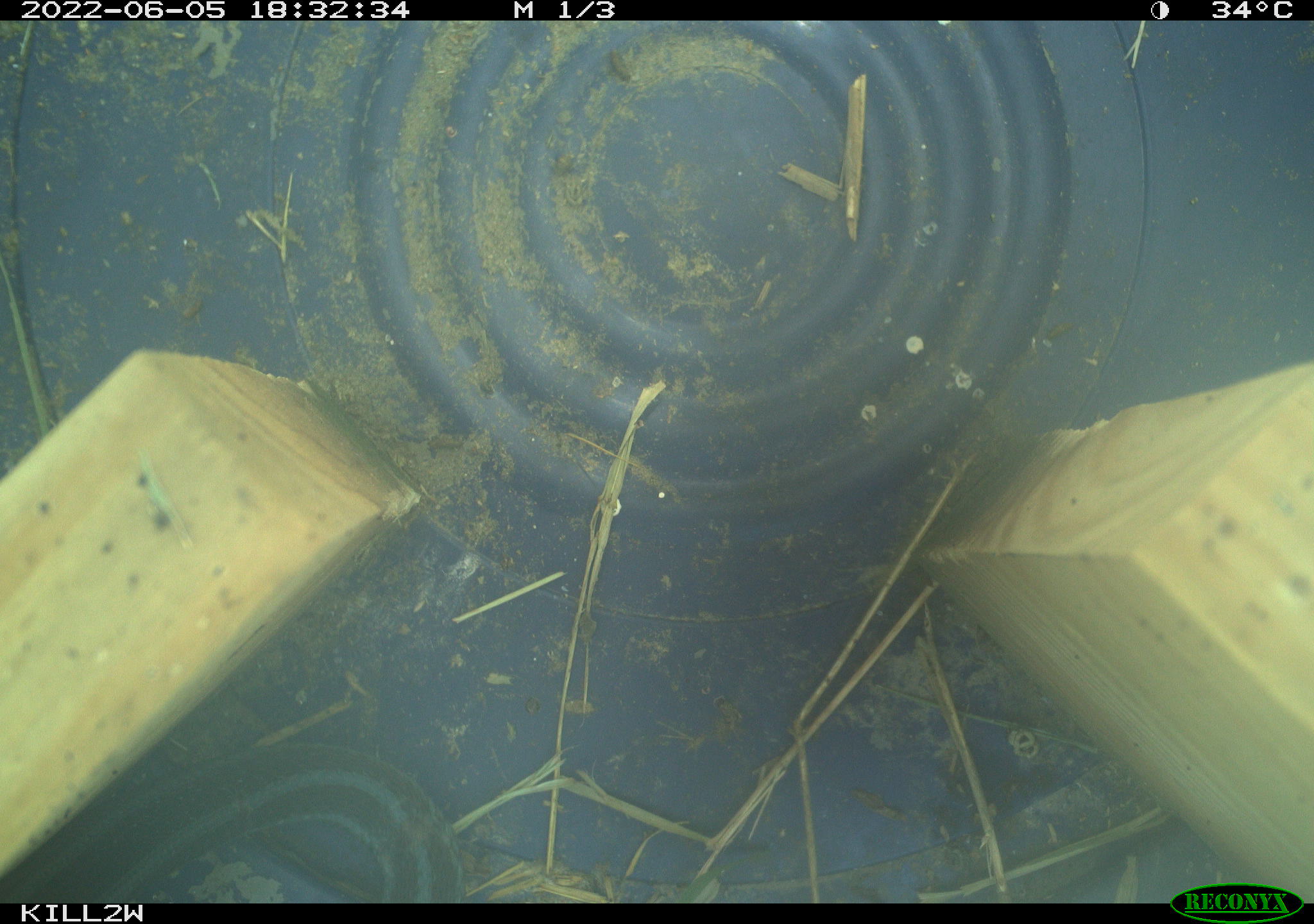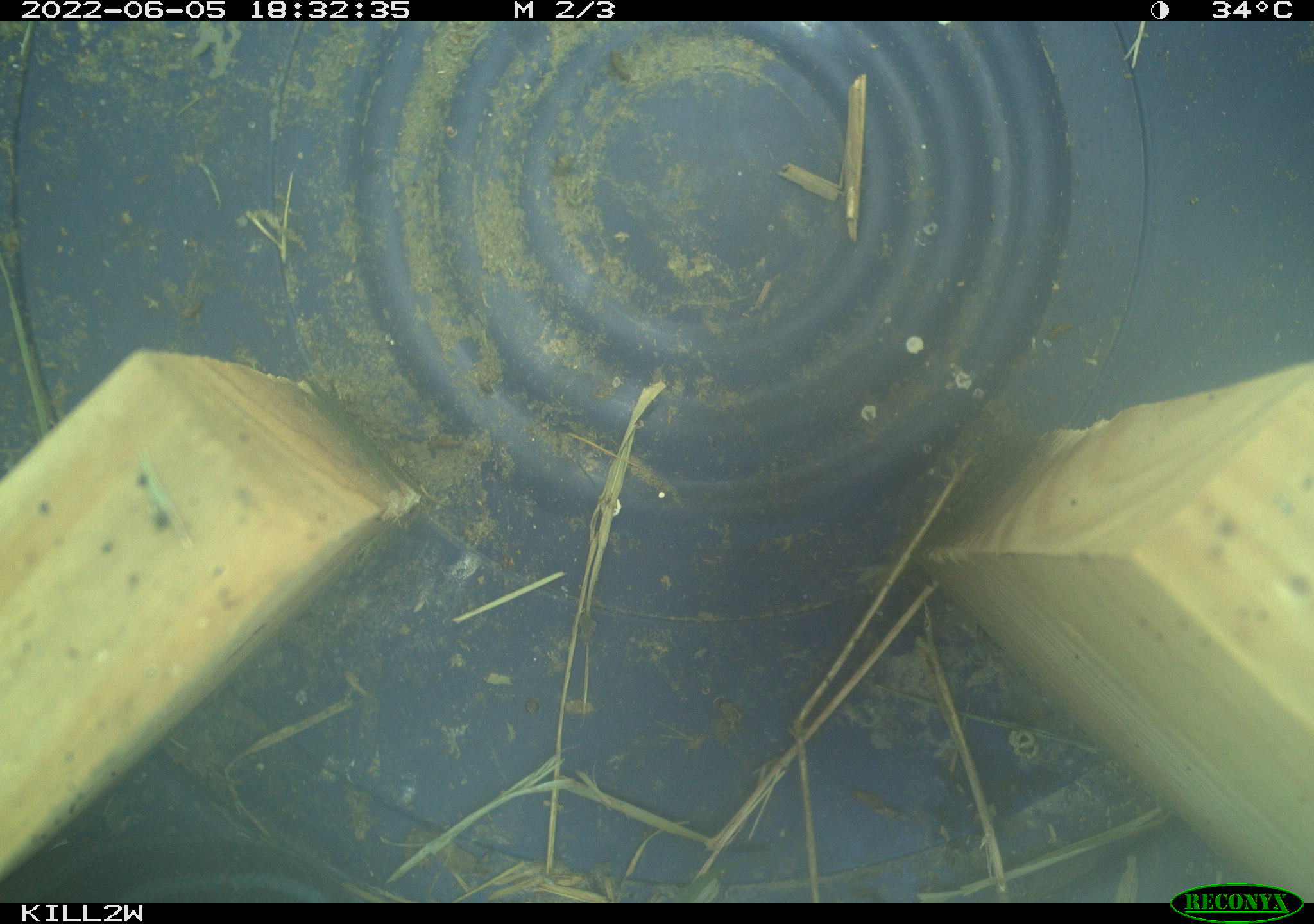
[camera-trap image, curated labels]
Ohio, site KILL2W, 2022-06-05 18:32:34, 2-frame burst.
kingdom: Animalia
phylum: Chordata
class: Reptilia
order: Squamata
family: Colubridae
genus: Thamnophis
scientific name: Thamnophis sirtalis sirtalis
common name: eastern gartersnake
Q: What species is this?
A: Eastern gartersnake (Thamnophis sirtalis sirtalis).